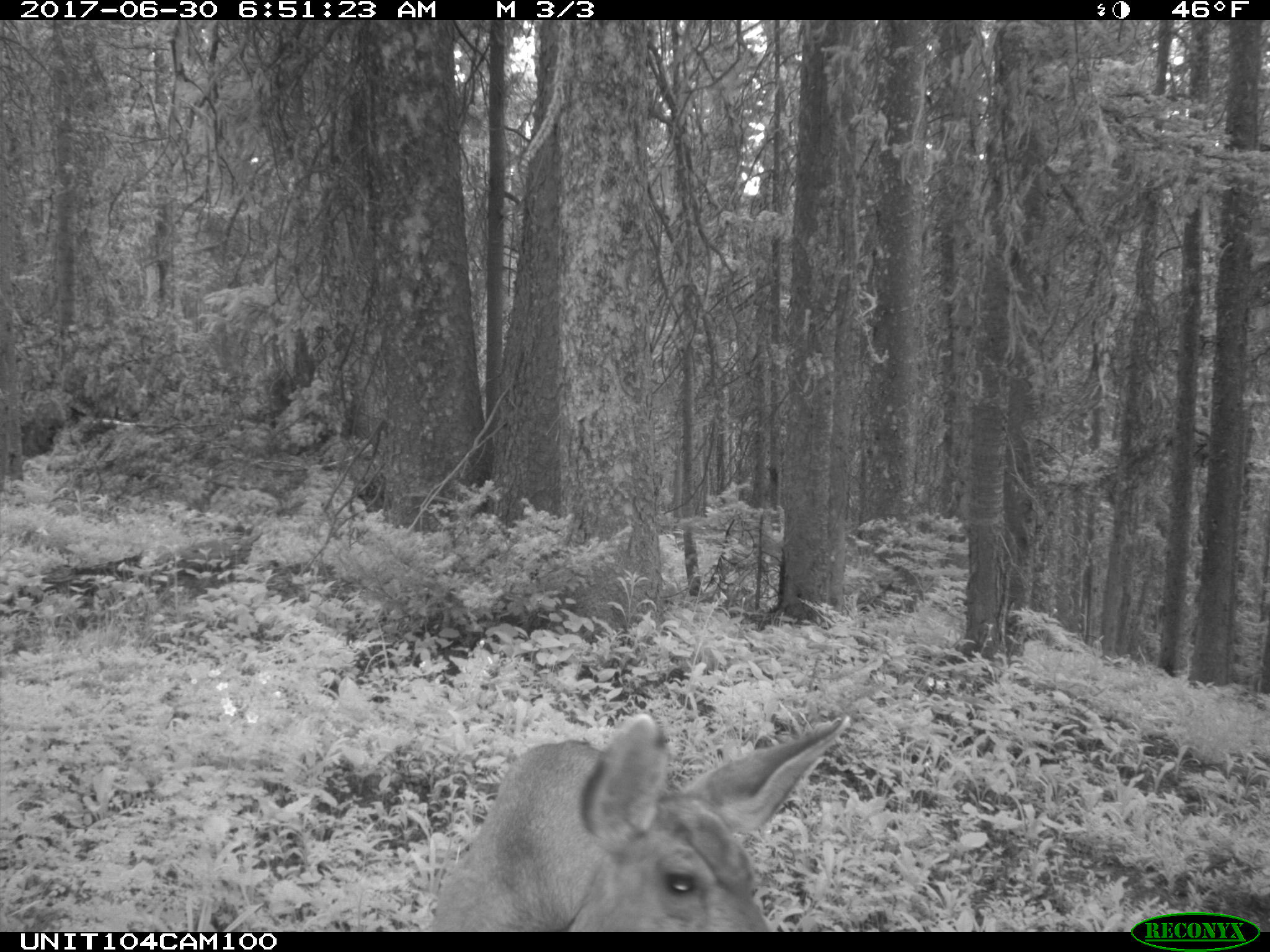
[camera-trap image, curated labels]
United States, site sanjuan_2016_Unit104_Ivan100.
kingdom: Animalia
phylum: Chordata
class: Mammalia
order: Artiodactyla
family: Cervidae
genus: Odocoileus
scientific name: Odocoileus hemionus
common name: mule deer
Odocoileus hemionus (mule deer).